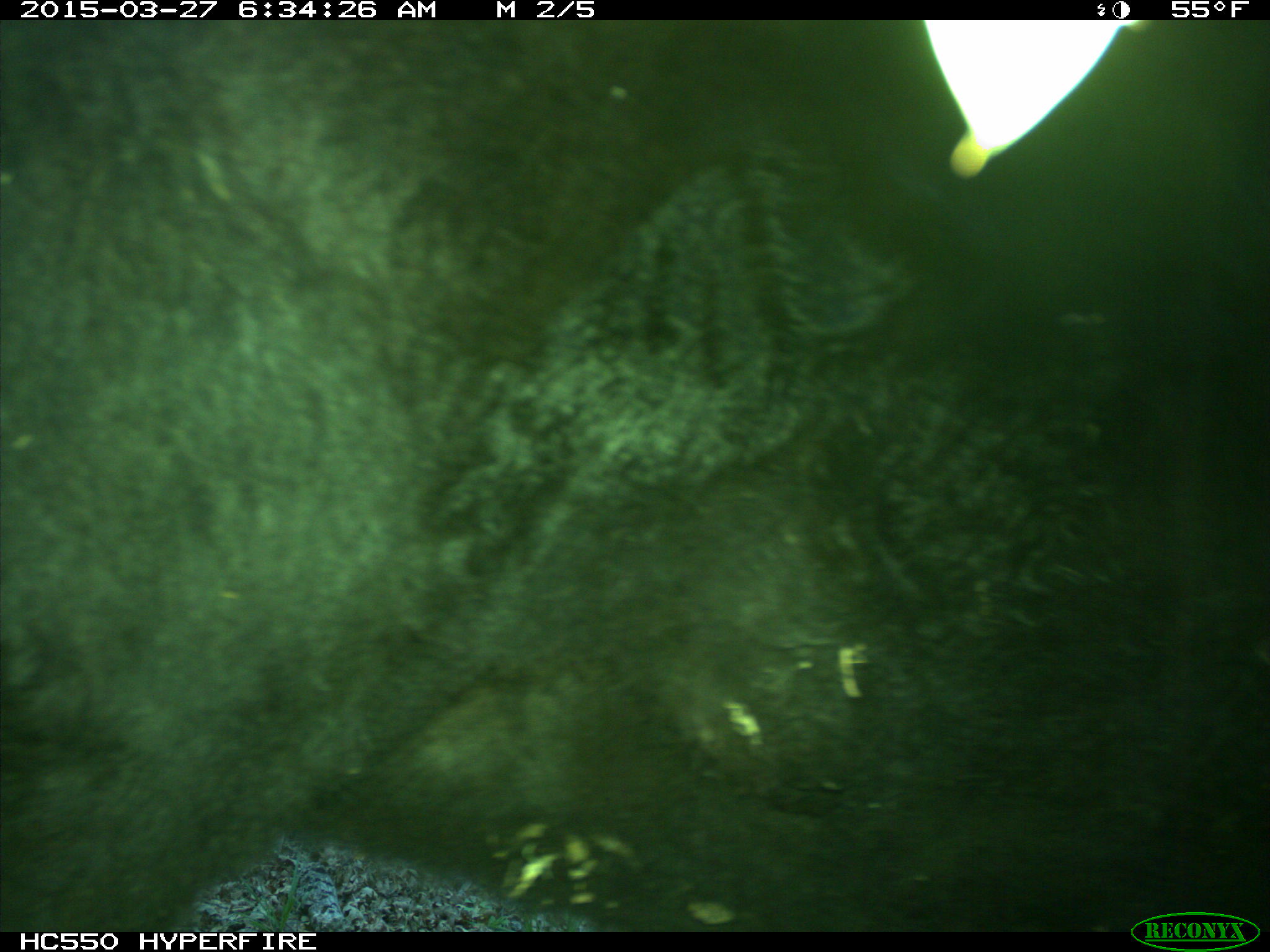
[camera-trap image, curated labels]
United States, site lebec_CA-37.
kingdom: Animalia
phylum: Chordata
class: Mammalia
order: Artiodactyla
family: Bovidae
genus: Bos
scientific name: Bos taurus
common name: domestic cow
Bos taurus (domestic cow).